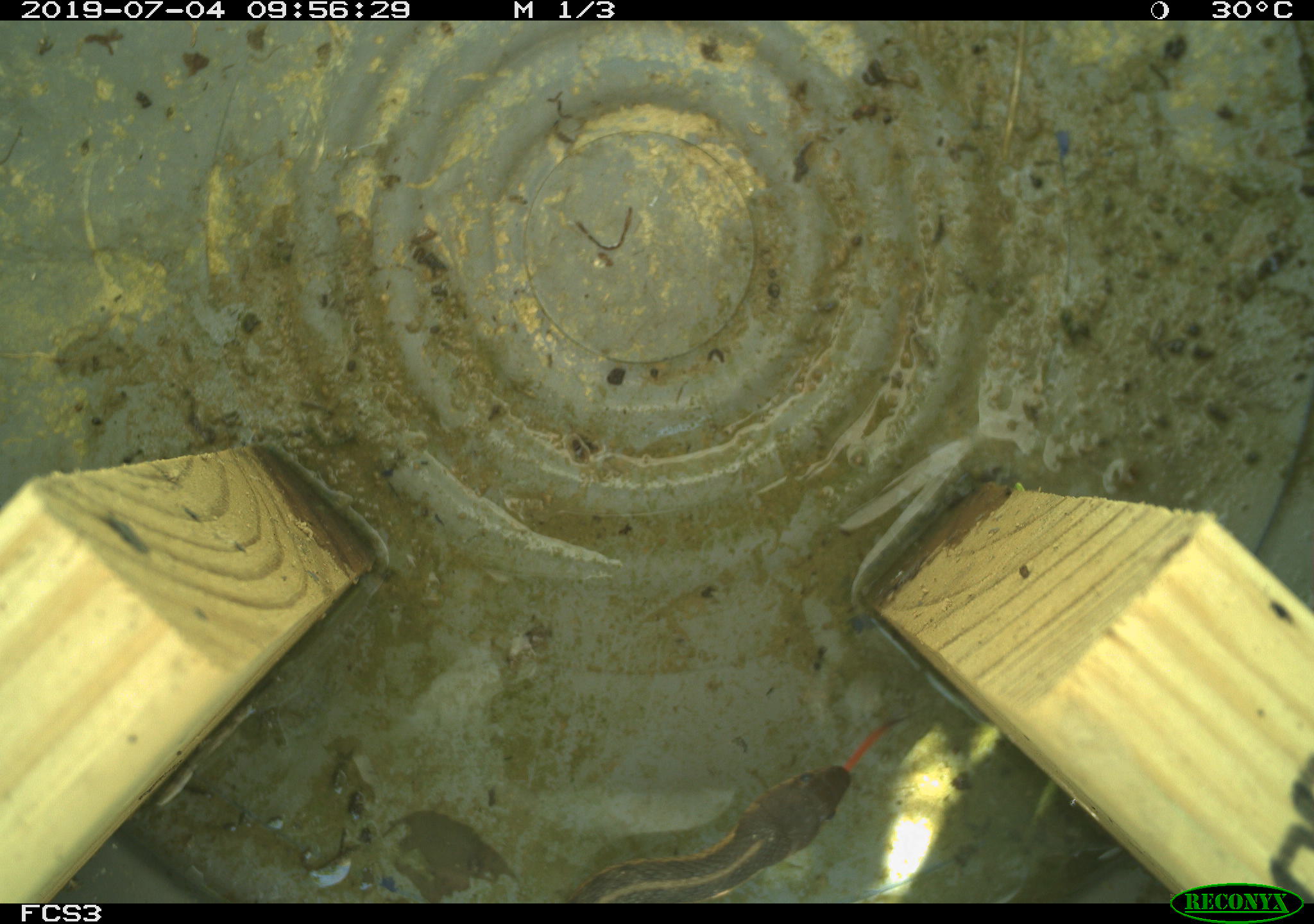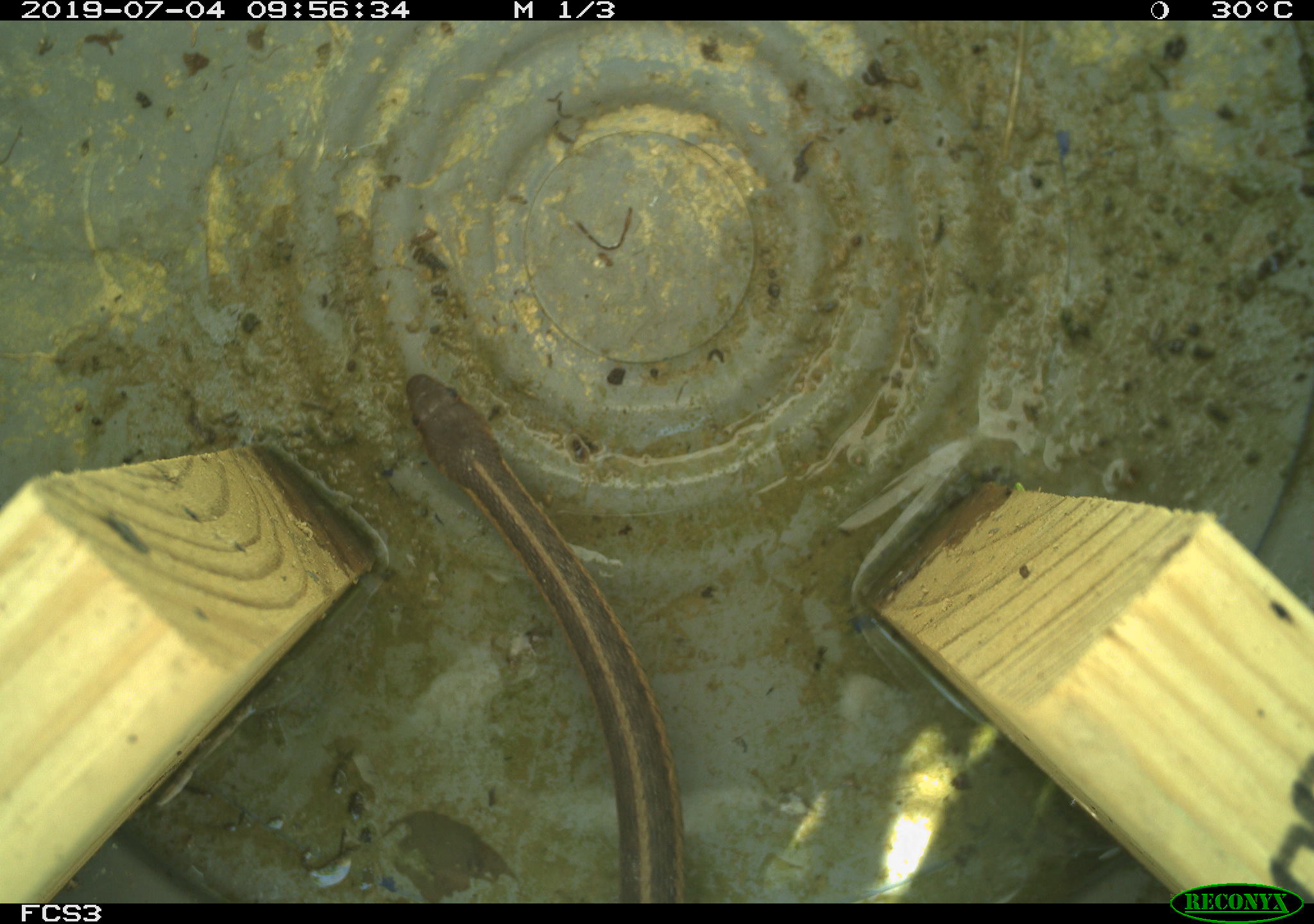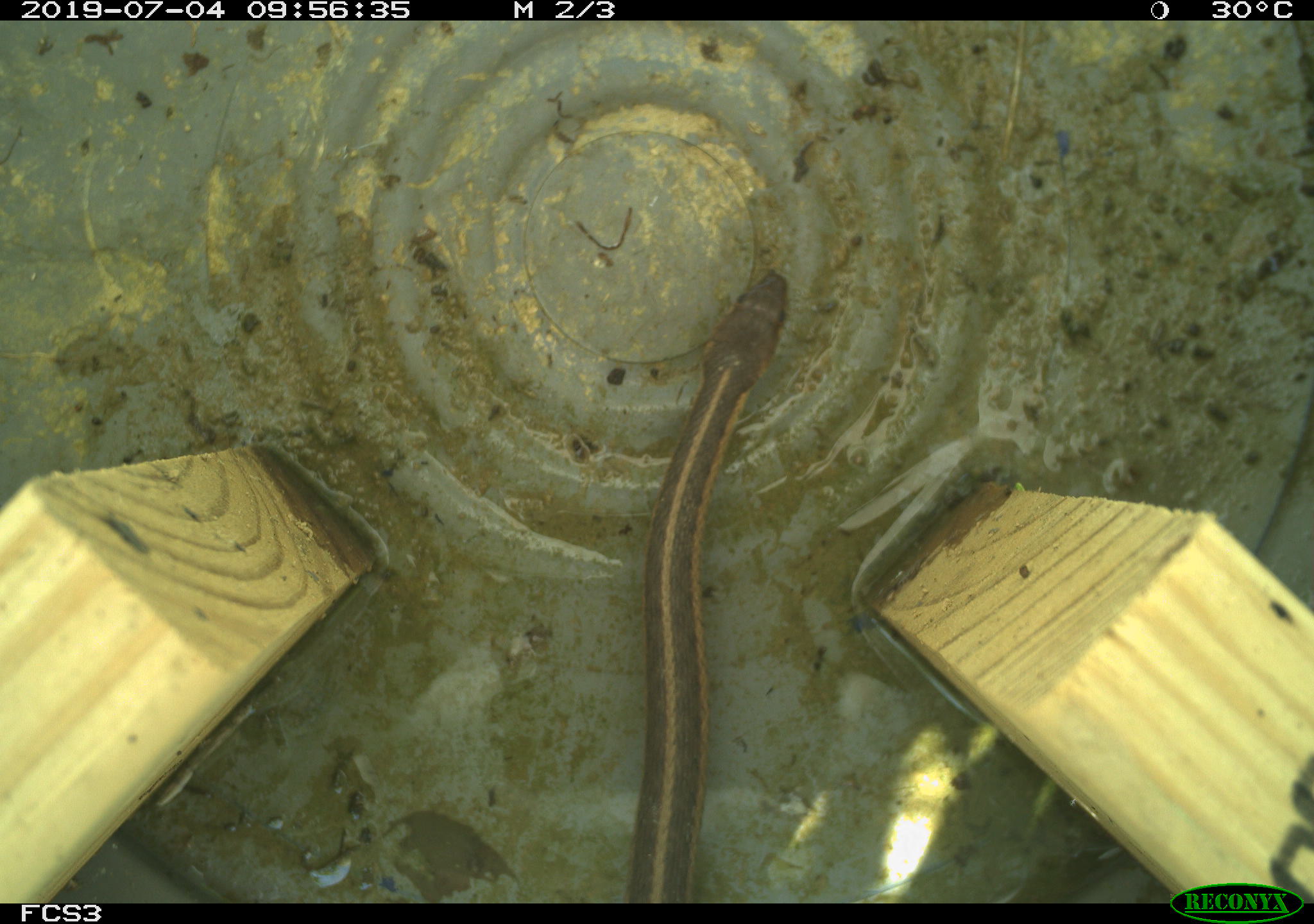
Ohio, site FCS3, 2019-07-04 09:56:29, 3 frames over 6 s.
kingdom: Animalia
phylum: Chordata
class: Reptilia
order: Squamata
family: Colubridae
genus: Thamnophis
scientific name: Thamnophis sirtalis sirtalis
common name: eastern gartersnake